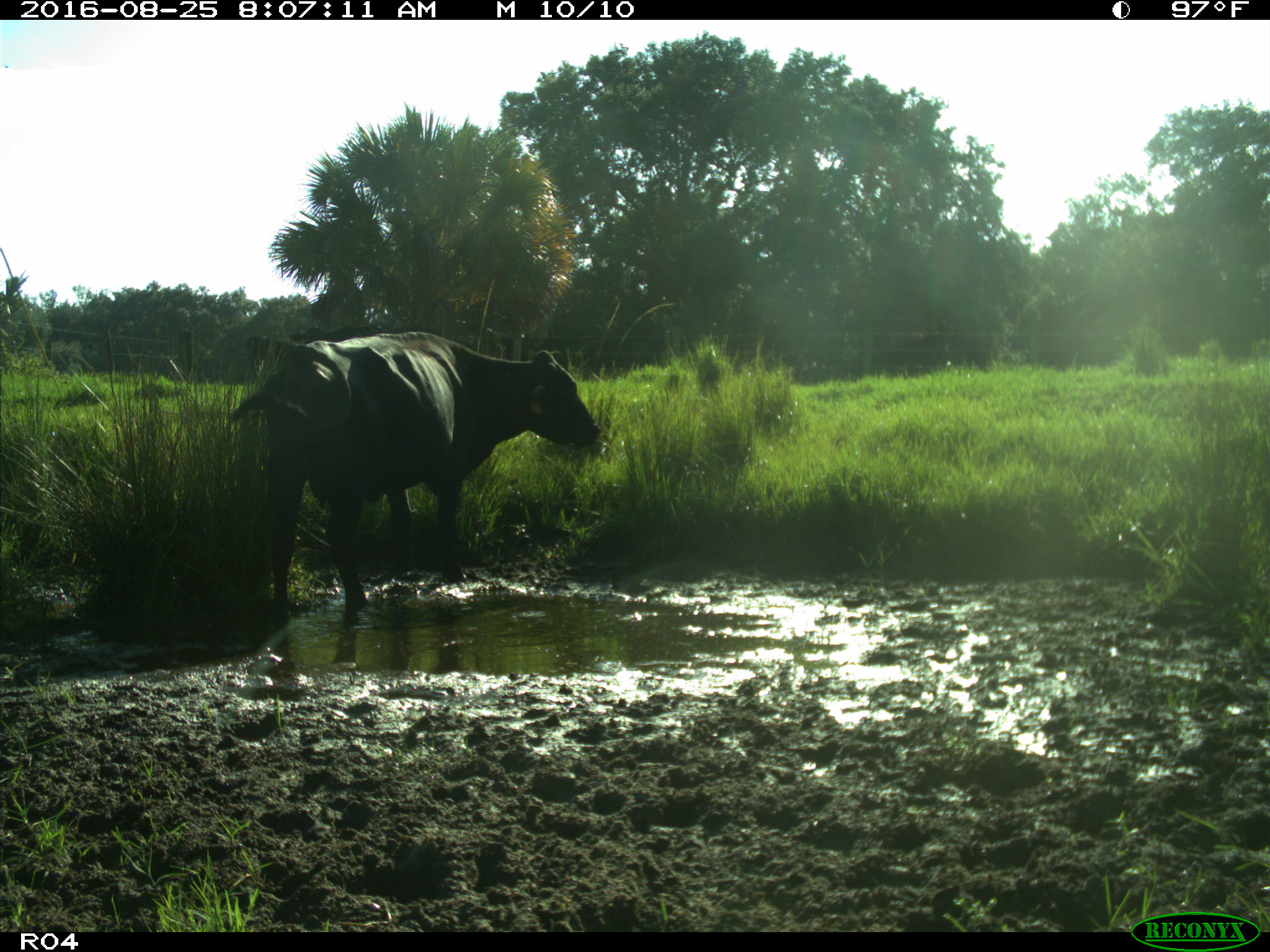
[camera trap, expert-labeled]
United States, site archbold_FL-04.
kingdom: Animalia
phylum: Chordata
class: Mammalia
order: Artiodactyla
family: Bovidae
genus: Bos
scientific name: Bos taurus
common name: domestic cow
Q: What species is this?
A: Bos taurus (domestic cow).